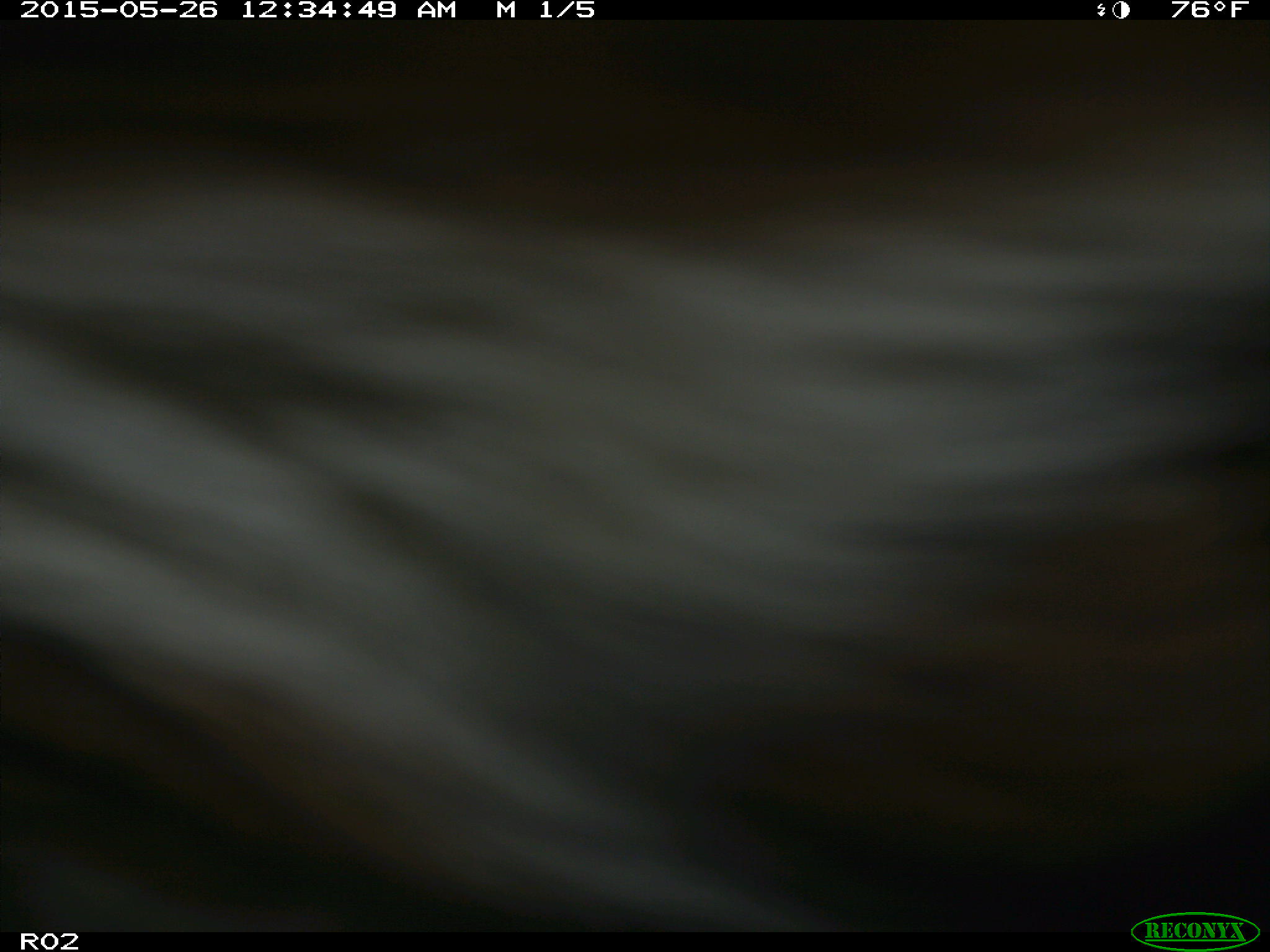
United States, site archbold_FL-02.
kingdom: Animalia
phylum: Chordata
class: Mammalia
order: Artiodactyla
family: Bovidae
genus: Bos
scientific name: Bos taurus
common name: domestic cow